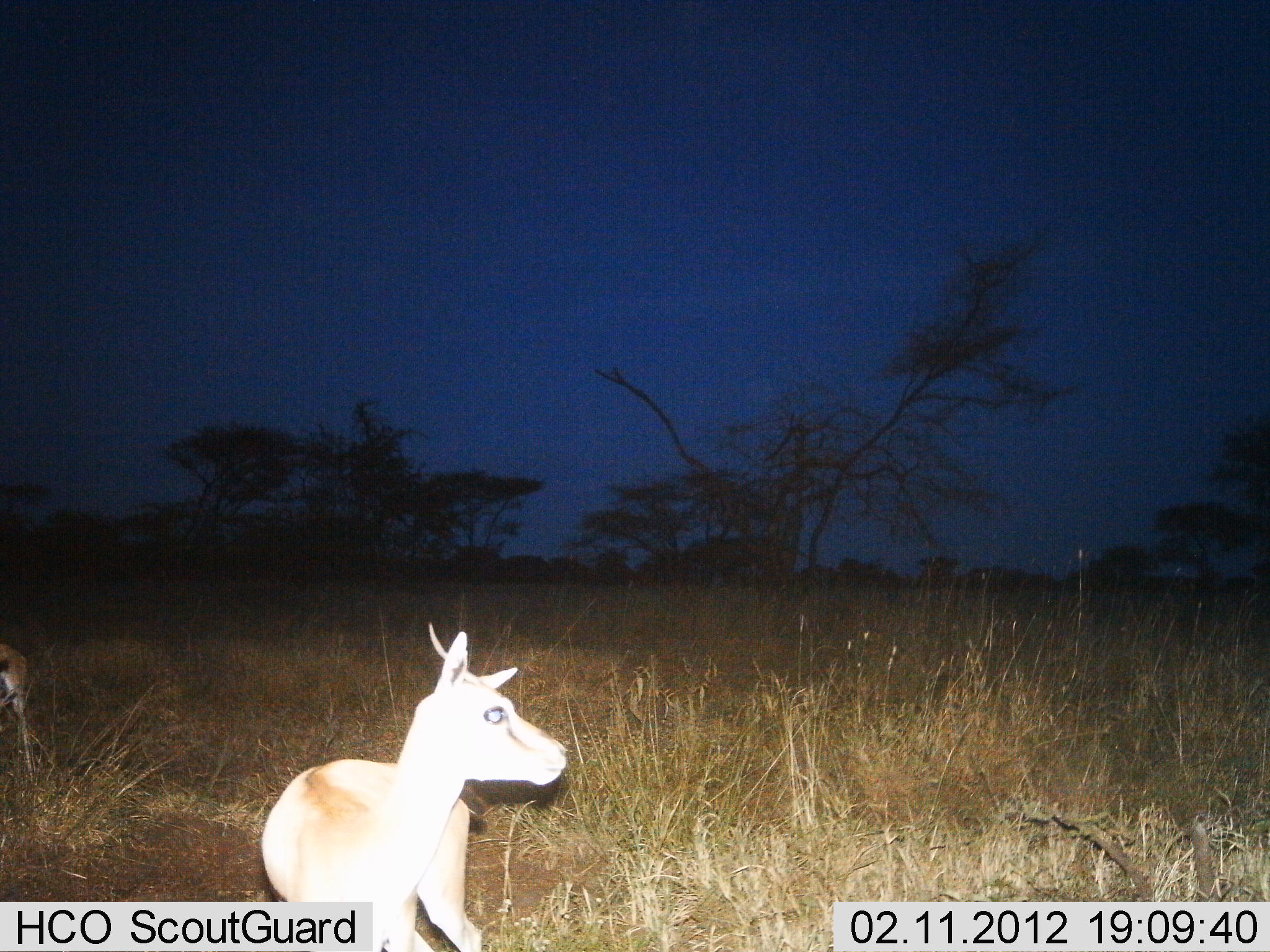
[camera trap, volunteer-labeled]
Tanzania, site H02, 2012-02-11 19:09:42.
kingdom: Animalia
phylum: Chordata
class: Mammalia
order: Artiodactyla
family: Bovidae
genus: Eudorcas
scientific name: Eudorcas thomsonii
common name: thomson's gazelle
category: gazellethomsons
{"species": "gazellethomsons (thomson's gazelle) (Eudorcas thomsonii)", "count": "2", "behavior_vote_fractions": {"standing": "100%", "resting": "0%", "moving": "0%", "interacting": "0%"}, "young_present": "0%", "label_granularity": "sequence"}